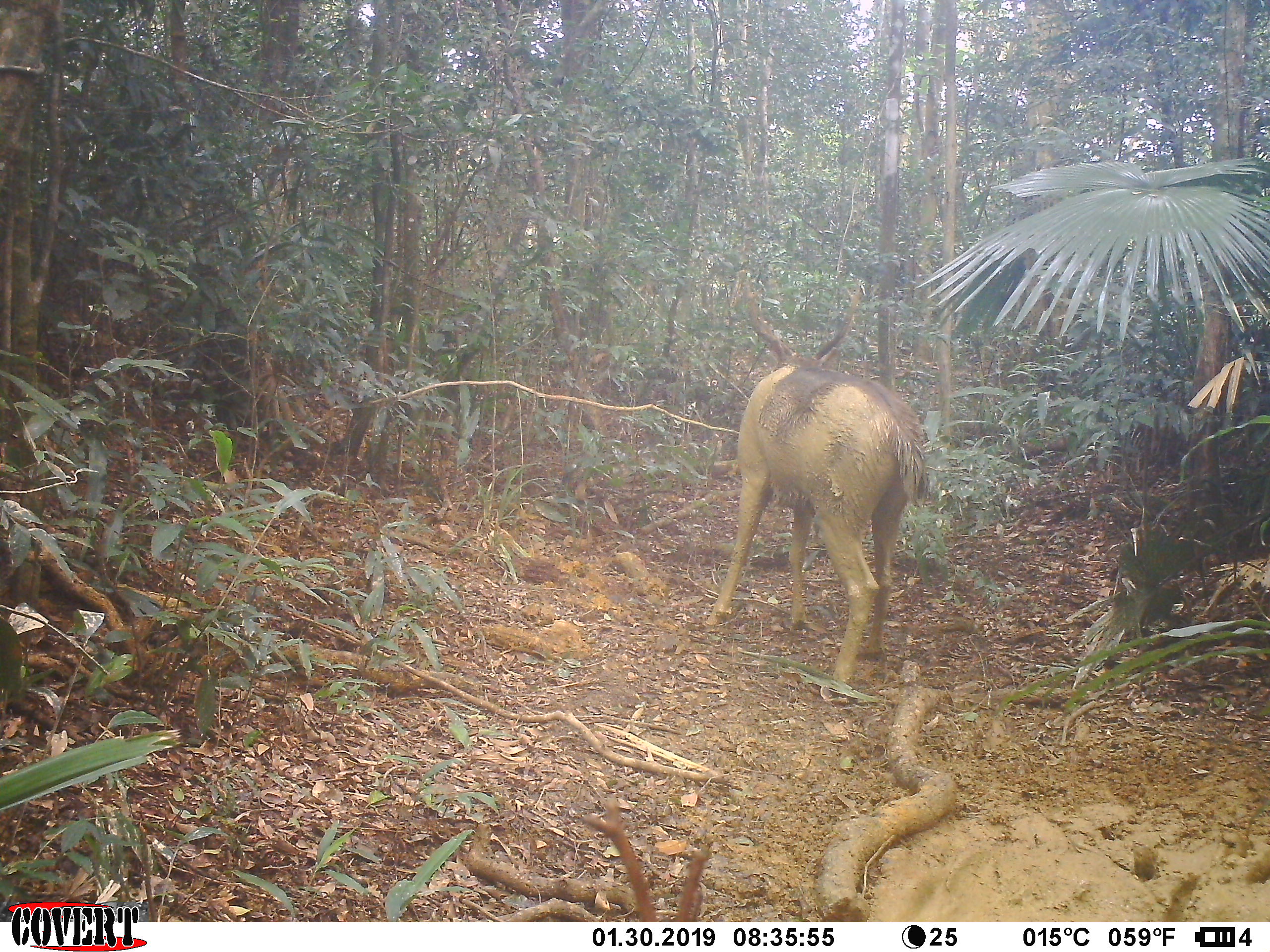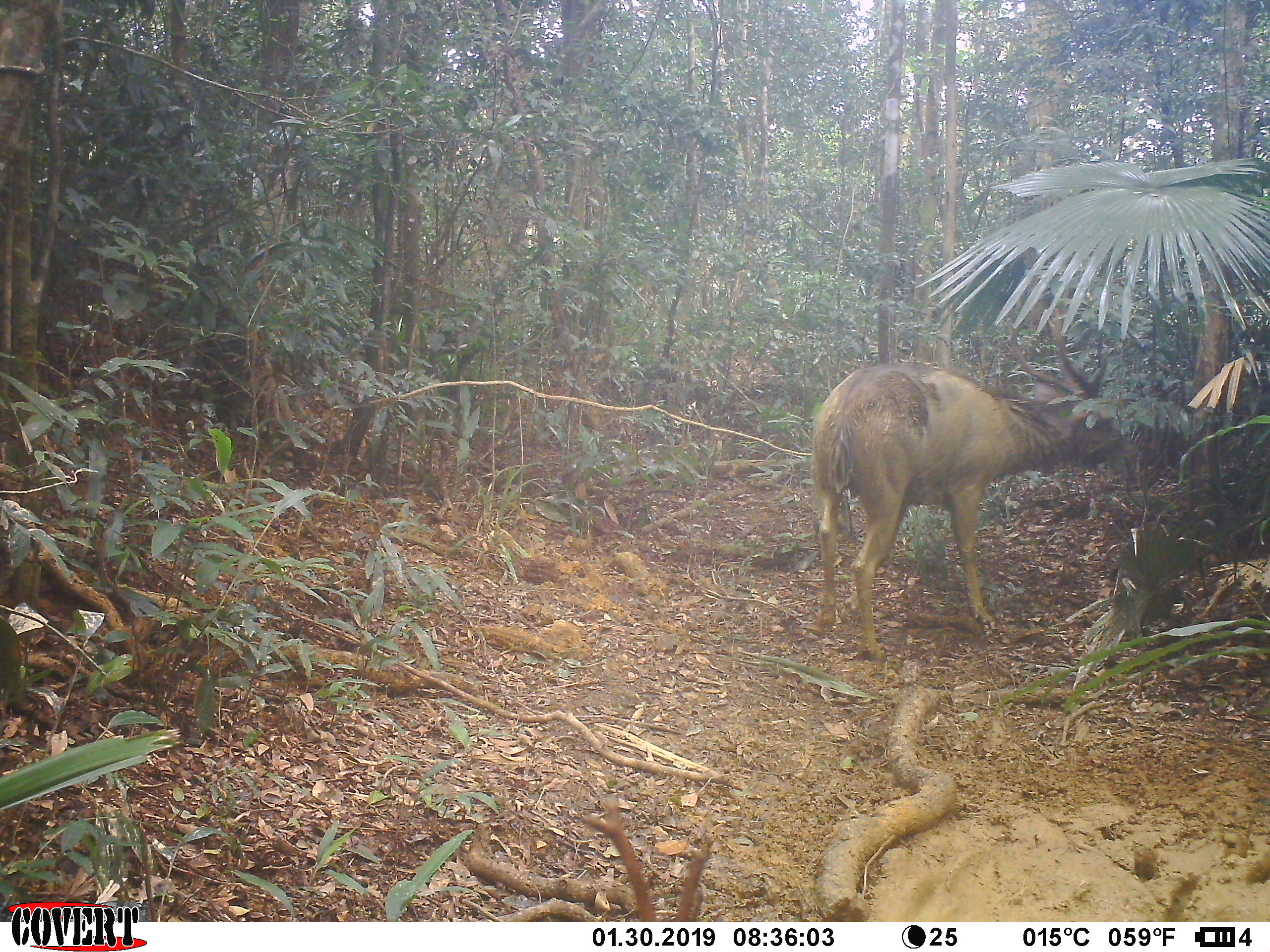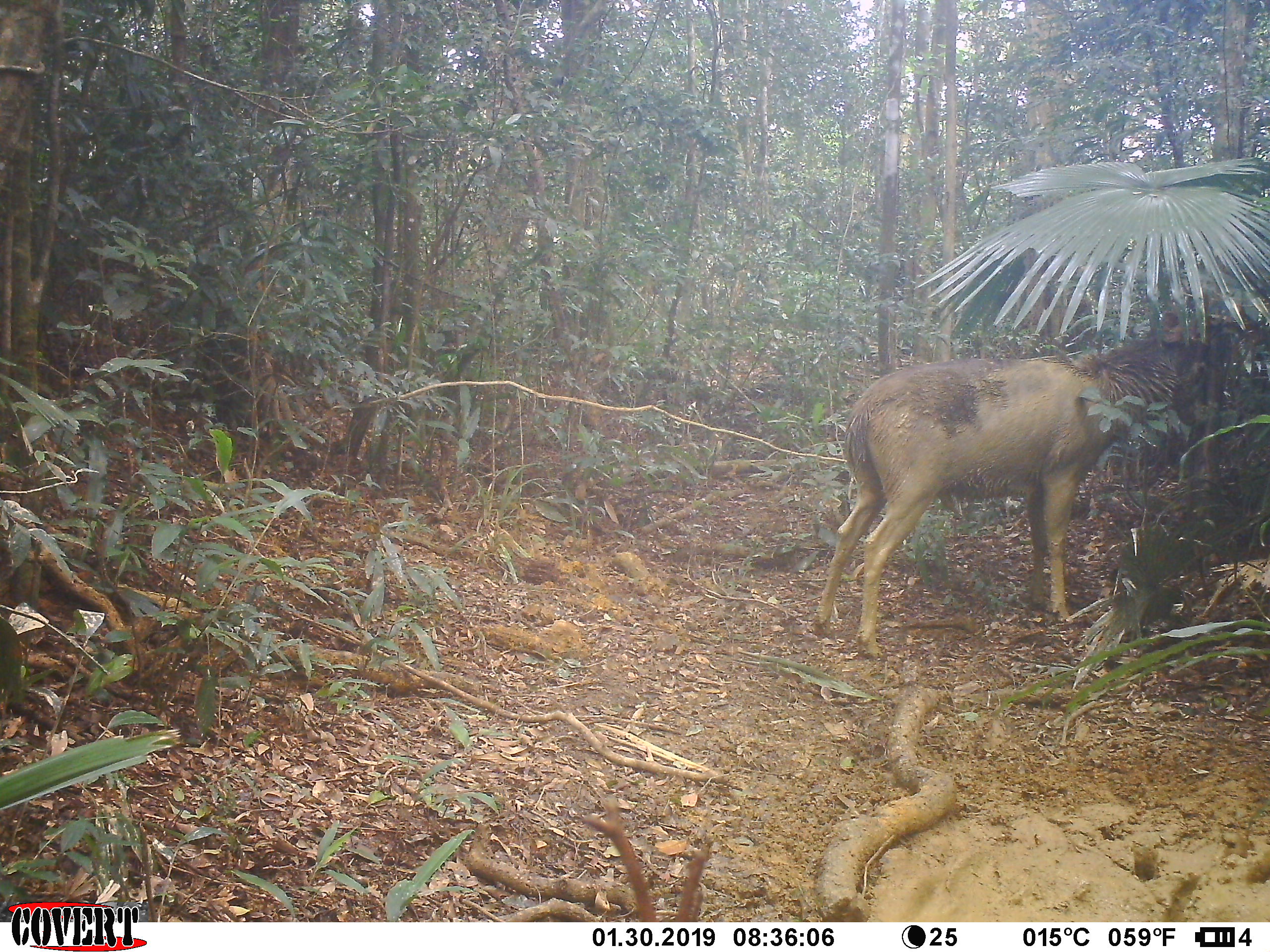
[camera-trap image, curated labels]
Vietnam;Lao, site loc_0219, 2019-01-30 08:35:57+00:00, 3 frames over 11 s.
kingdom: Animalia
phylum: Chordata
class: Mammalia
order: Artiodactyla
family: Cervidae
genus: Rusa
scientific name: Rusa unicolor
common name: sambar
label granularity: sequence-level